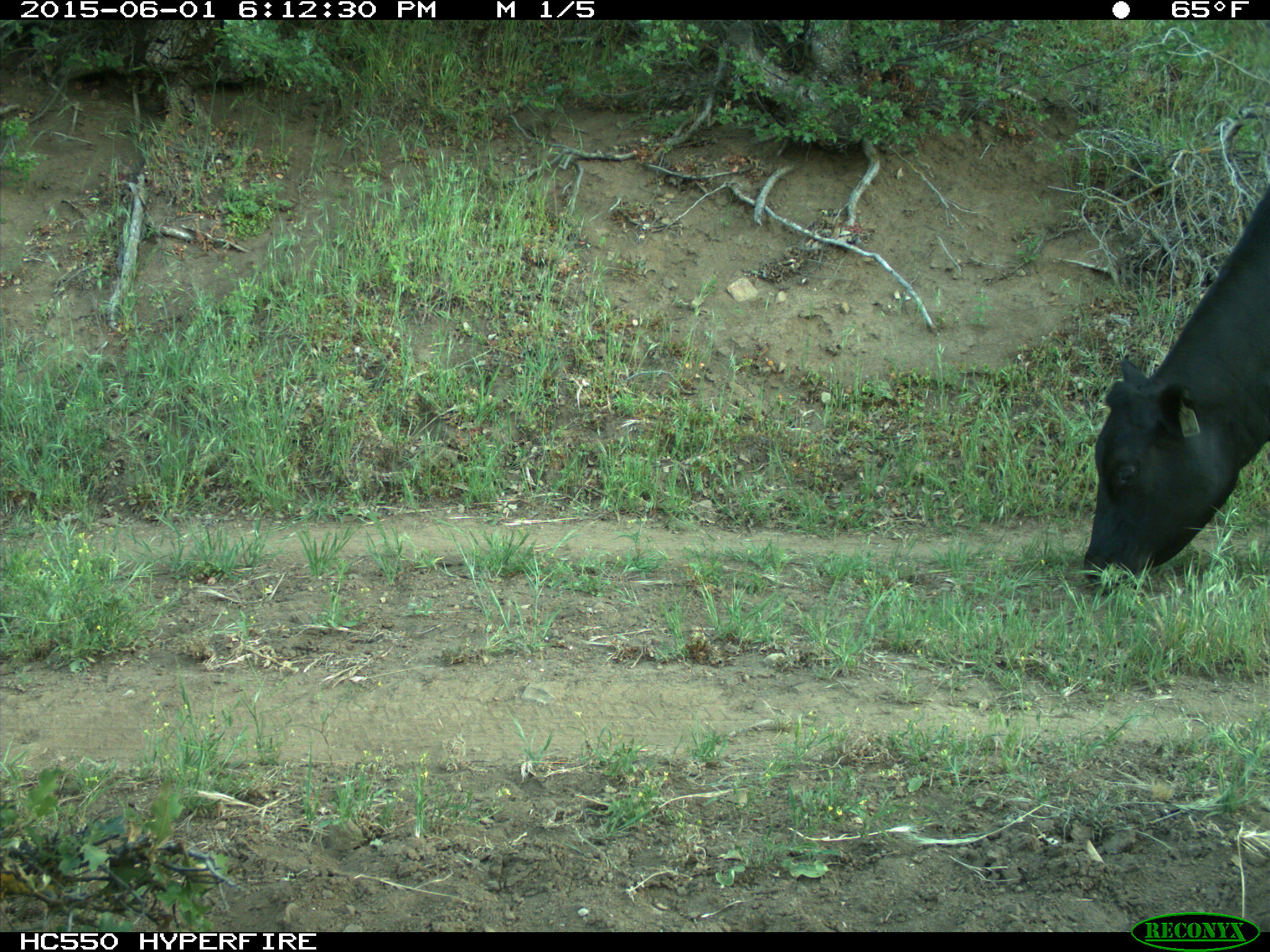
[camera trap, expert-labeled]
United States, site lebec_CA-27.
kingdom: Animalia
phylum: Chordata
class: Mammalia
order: Artiodactyla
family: Bovidae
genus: Bos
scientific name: Bos taurus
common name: domestic cow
Bos taurus (domestic cow).